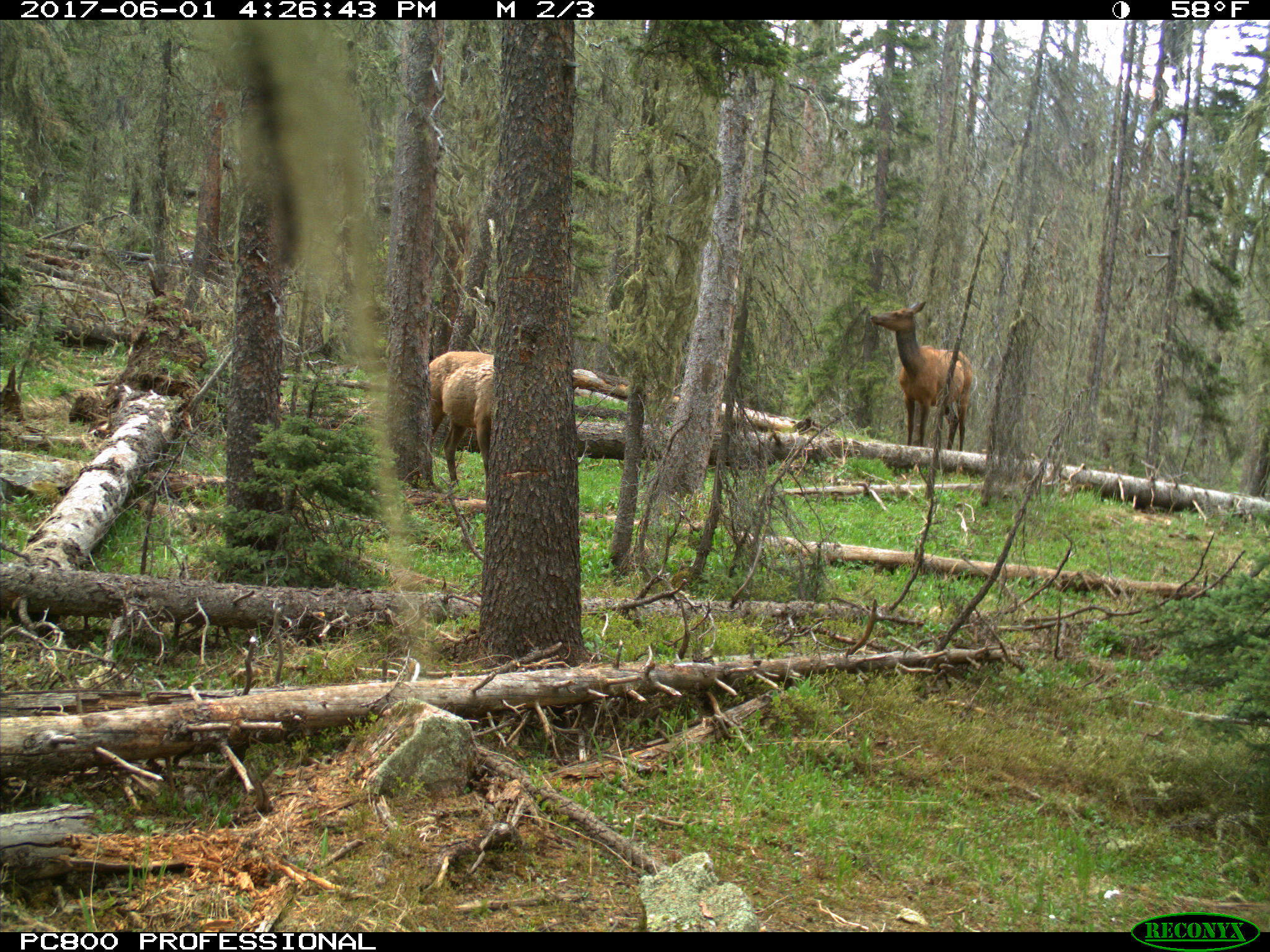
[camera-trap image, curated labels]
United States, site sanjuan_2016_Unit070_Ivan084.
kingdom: Animalia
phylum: Chordata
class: Mammalia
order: Artiodactyla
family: Cervidae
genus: Cervus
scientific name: Cervus elaphus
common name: red deer